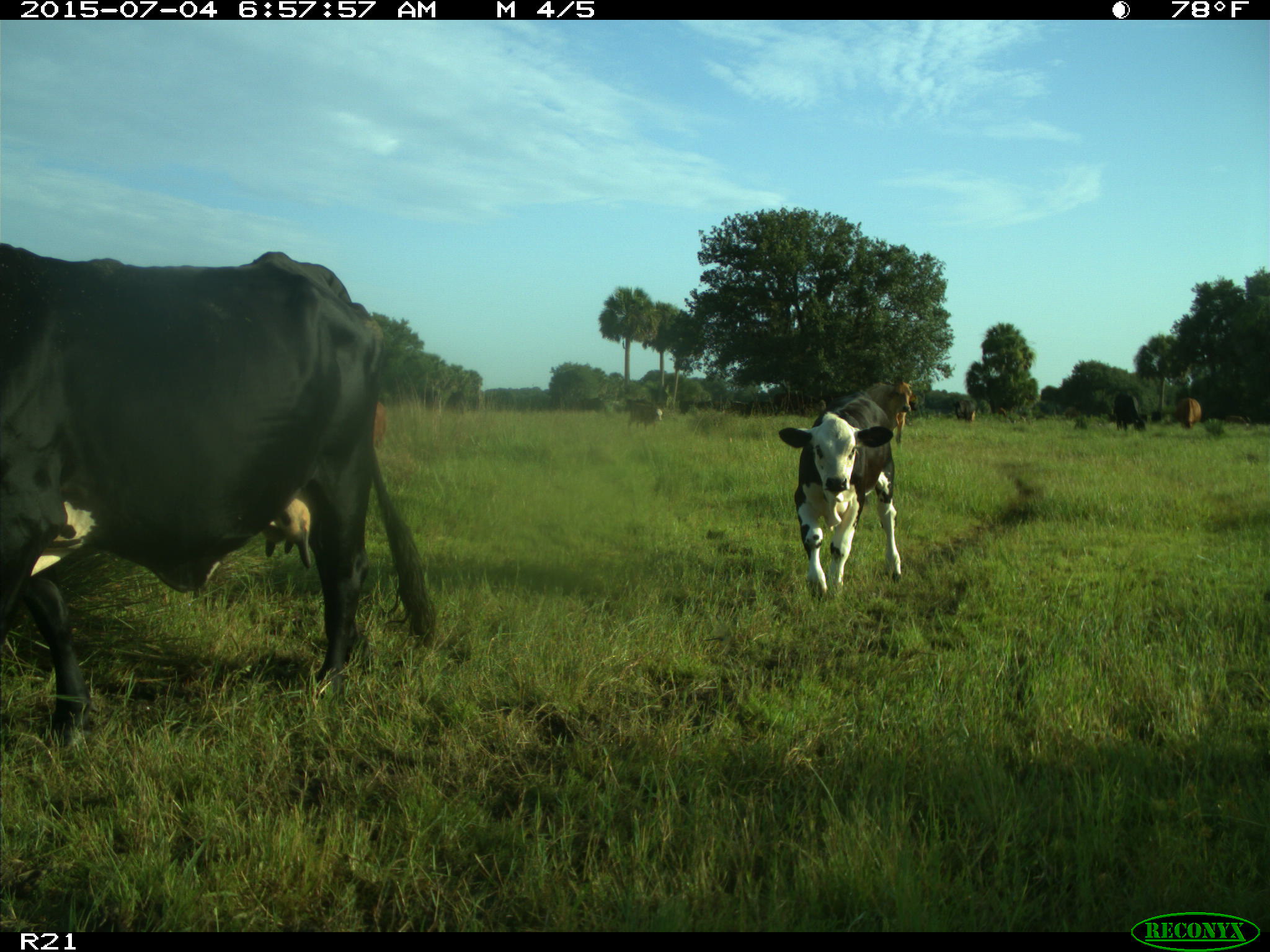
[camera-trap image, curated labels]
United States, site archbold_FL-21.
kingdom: Animalia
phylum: Chordata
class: Mammalia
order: Artiodactyla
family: Bovidae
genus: Bos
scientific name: Bos taurus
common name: domestic cow